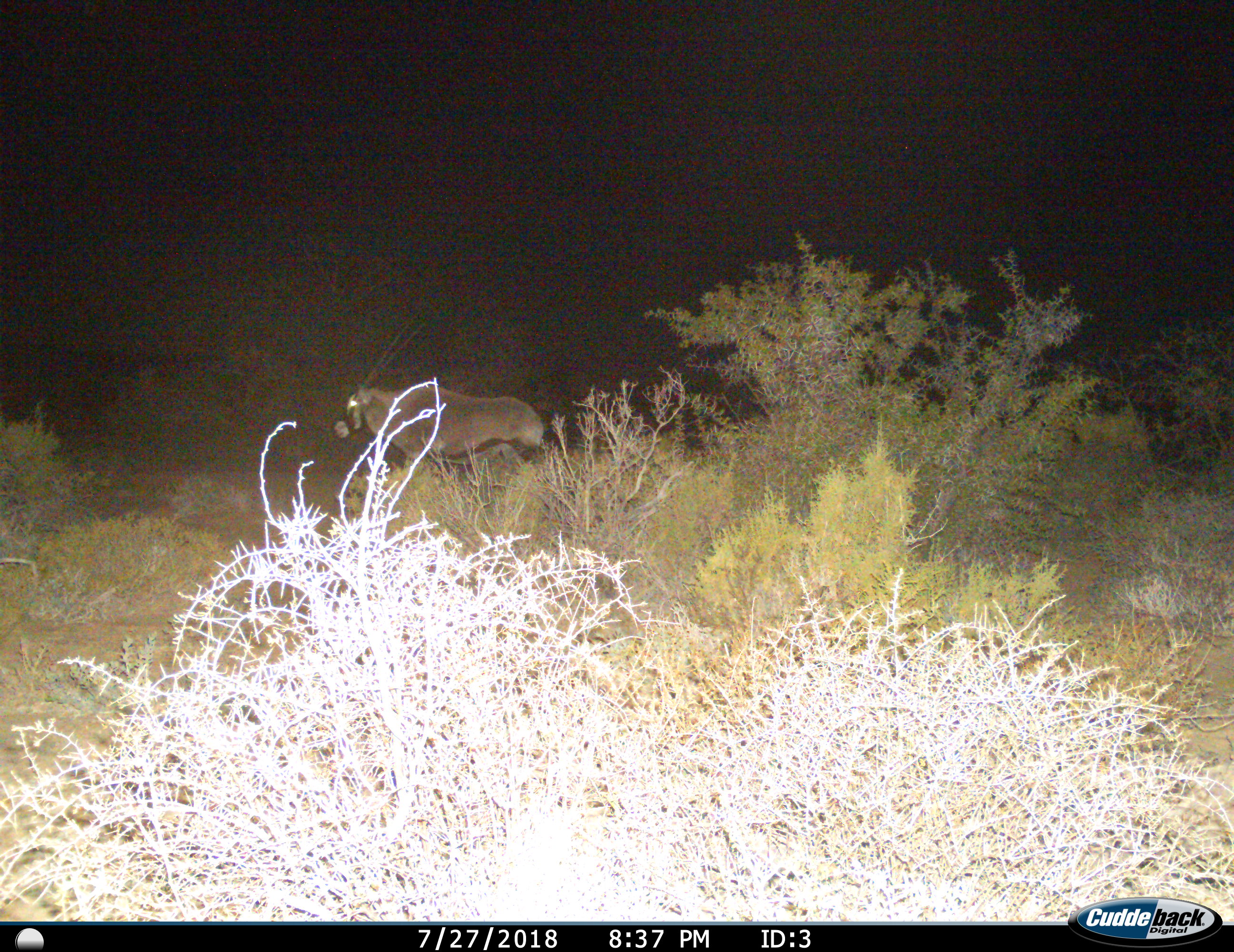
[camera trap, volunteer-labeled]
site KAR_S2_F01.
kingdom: Animalia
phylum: Chordata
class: Mammalia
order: Artiodactyla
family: Bovidae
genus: Oryx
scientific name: Oryx gazella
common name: gemsbok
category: oryx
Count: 1.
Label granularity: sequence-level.